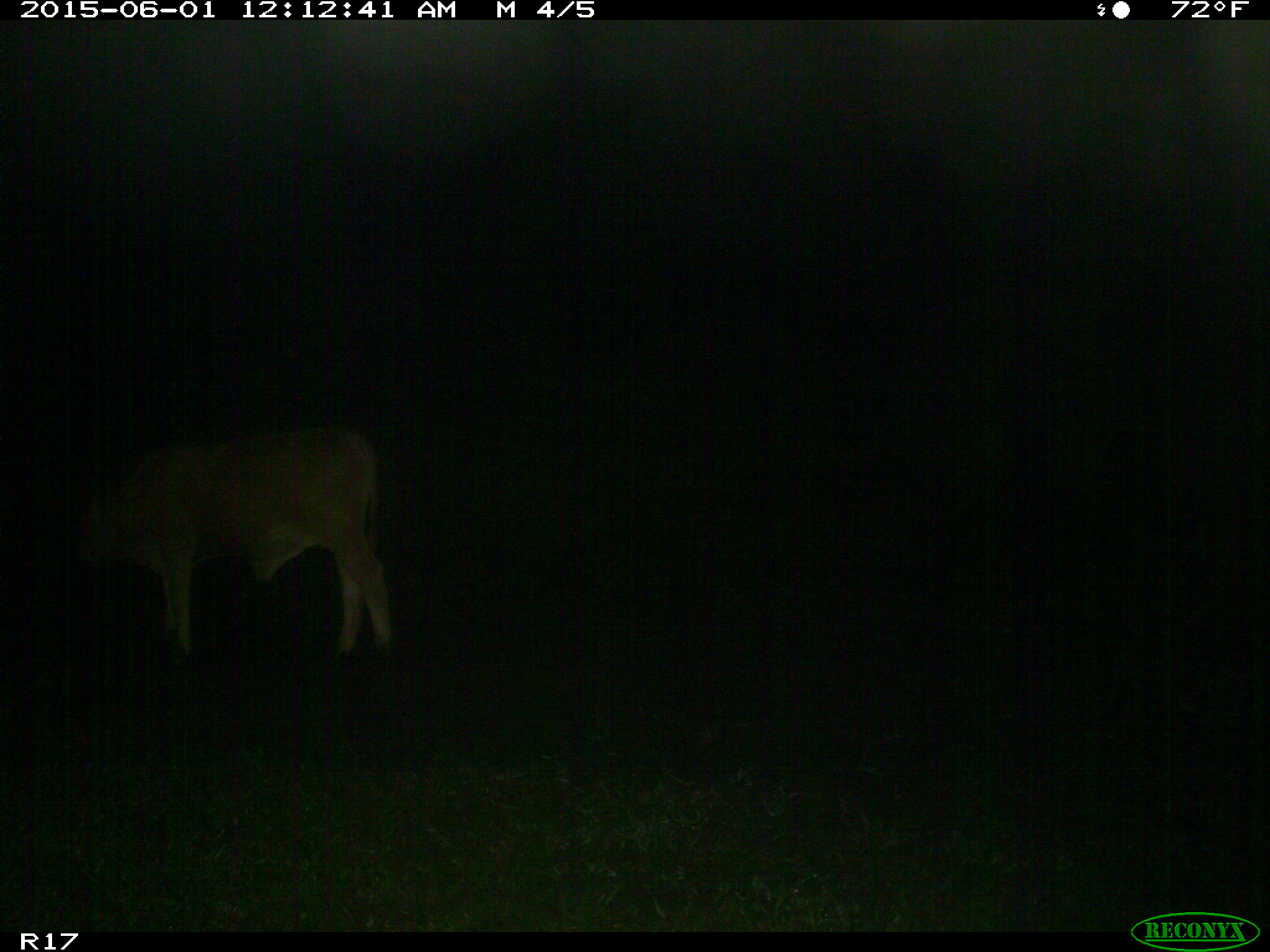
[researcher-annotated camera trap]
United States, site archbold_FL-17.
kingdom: Animalia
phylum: Chordata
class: Mammalia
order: Artiodactyla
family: Bovidae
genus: Bos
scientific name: Bos taurus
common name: domestic cow